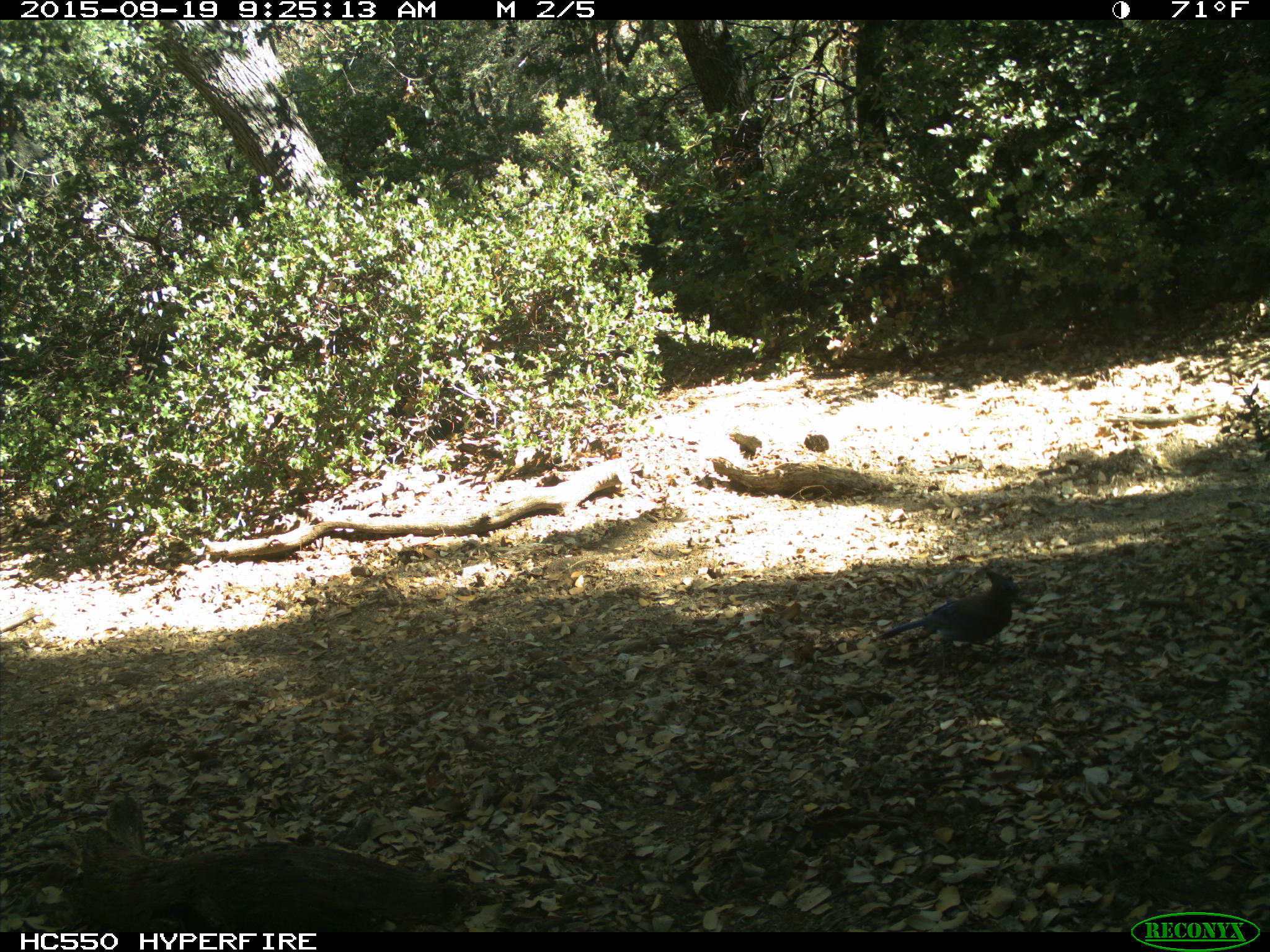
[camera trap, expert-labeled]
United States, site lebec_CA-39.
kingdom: Animalia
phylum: Chordata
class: Aves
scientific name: Aves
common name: birds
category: unidentified bird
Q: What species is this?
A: Unidentified bird (birds) (Aves).